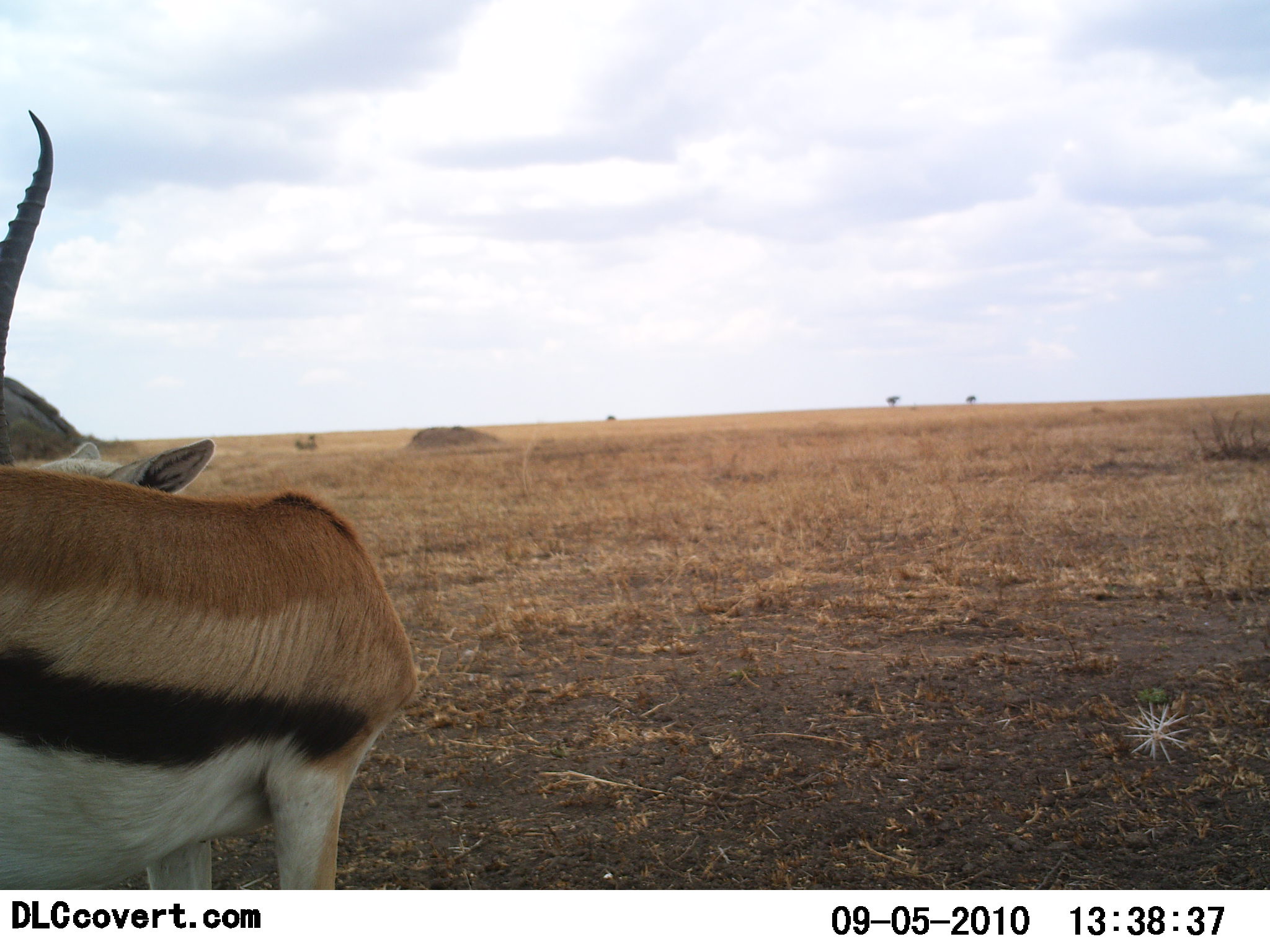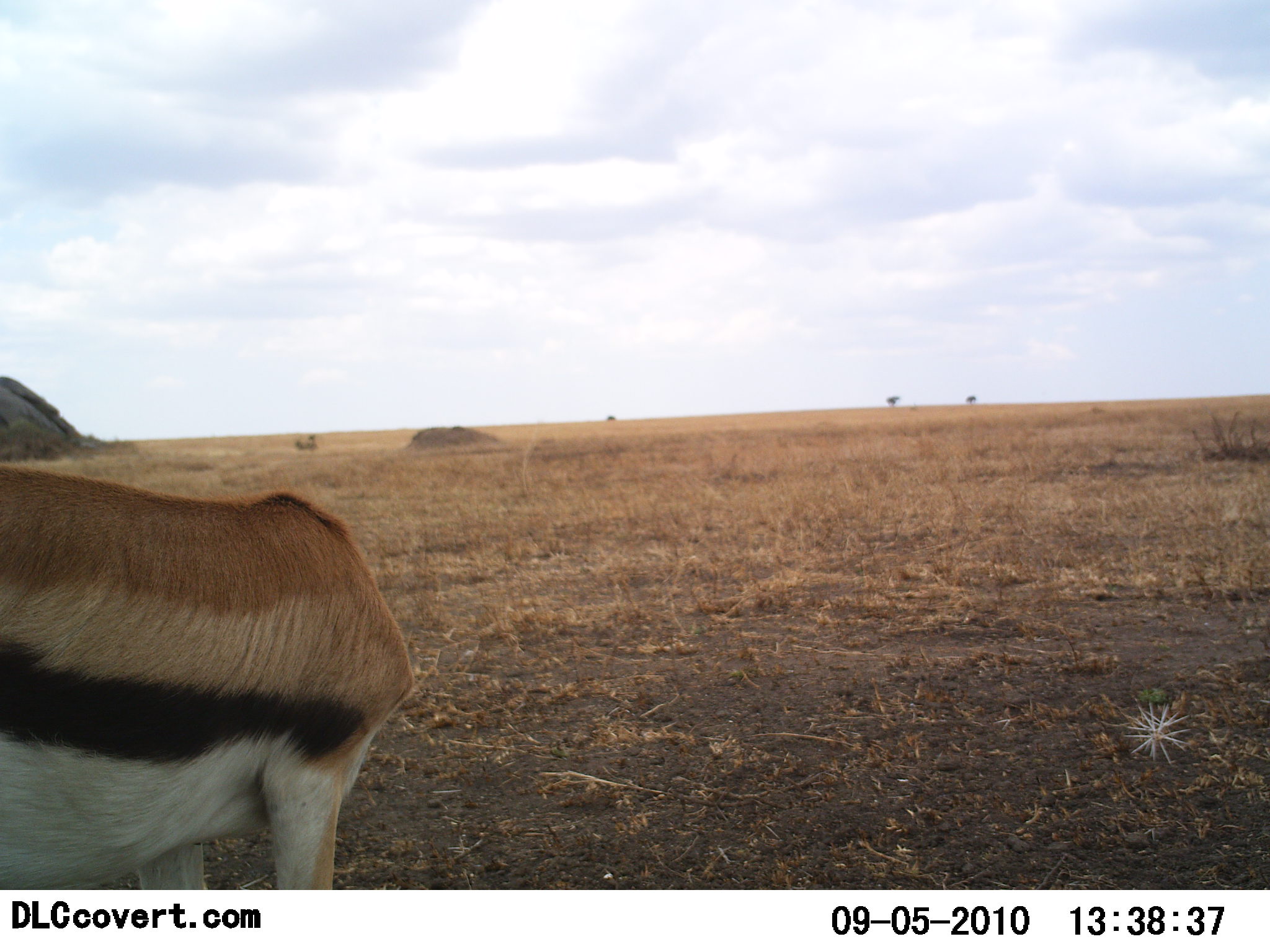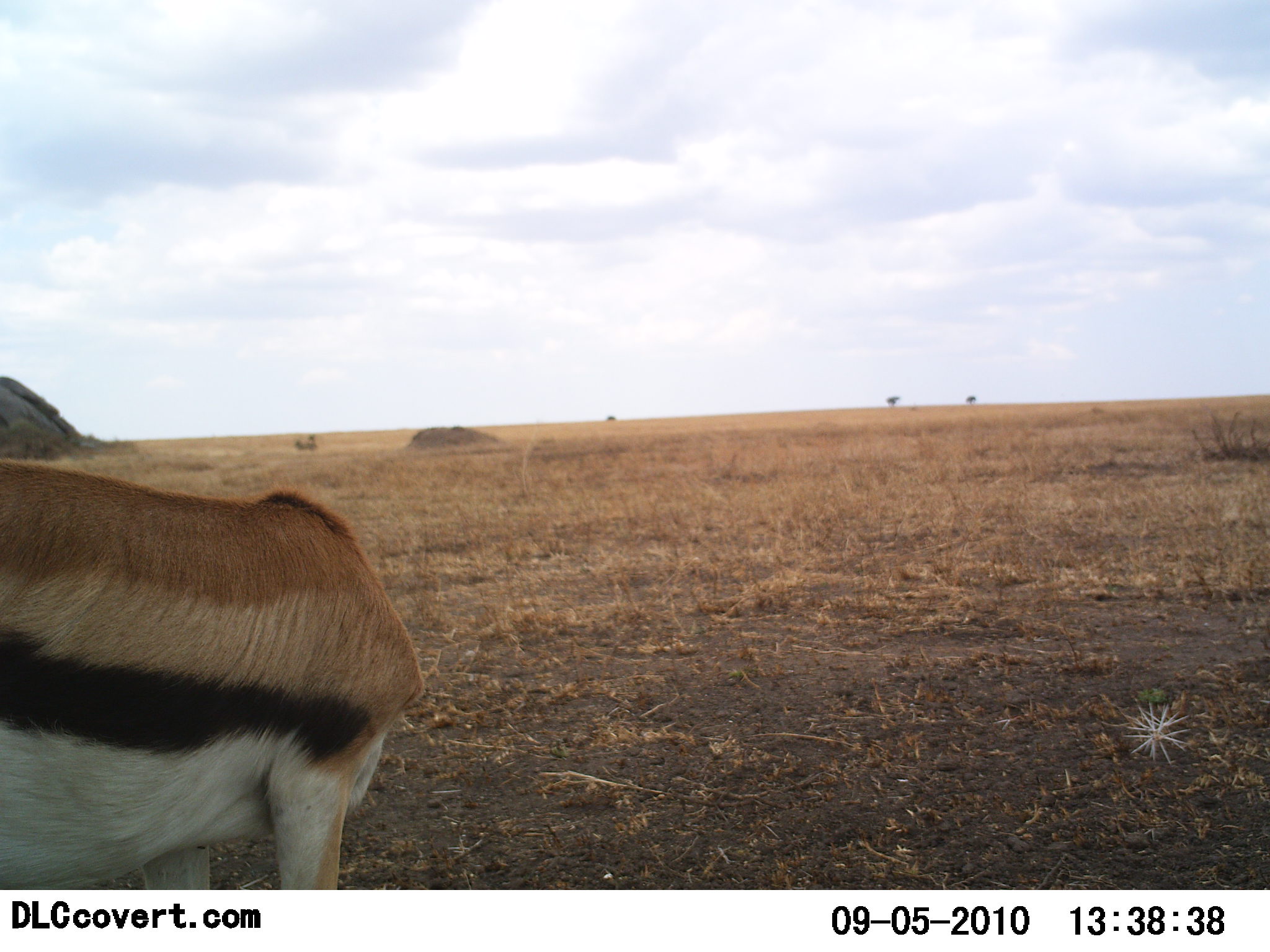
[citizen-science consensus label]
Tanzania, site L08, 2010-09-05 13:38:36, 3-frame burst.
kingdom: Animalia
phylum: Chordata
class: Mammalia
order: Artiodactyla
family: Bovidae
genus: Eudorcas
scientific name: Eudorcas thomsonii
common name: thomson's gazelle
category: gazellethomsons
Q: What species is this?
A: Gazellethomsons (thomson's gazelle) (Eudorcas thomsonii).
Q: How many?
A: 1.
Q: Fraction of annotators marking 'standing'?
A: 96%.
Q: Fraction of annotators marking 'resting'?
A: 0%.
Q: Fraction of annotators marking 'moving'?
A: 0%.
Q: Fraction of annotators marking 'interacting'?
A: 4%.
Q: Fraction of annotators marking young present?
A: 0%.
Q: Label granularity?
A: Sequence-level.